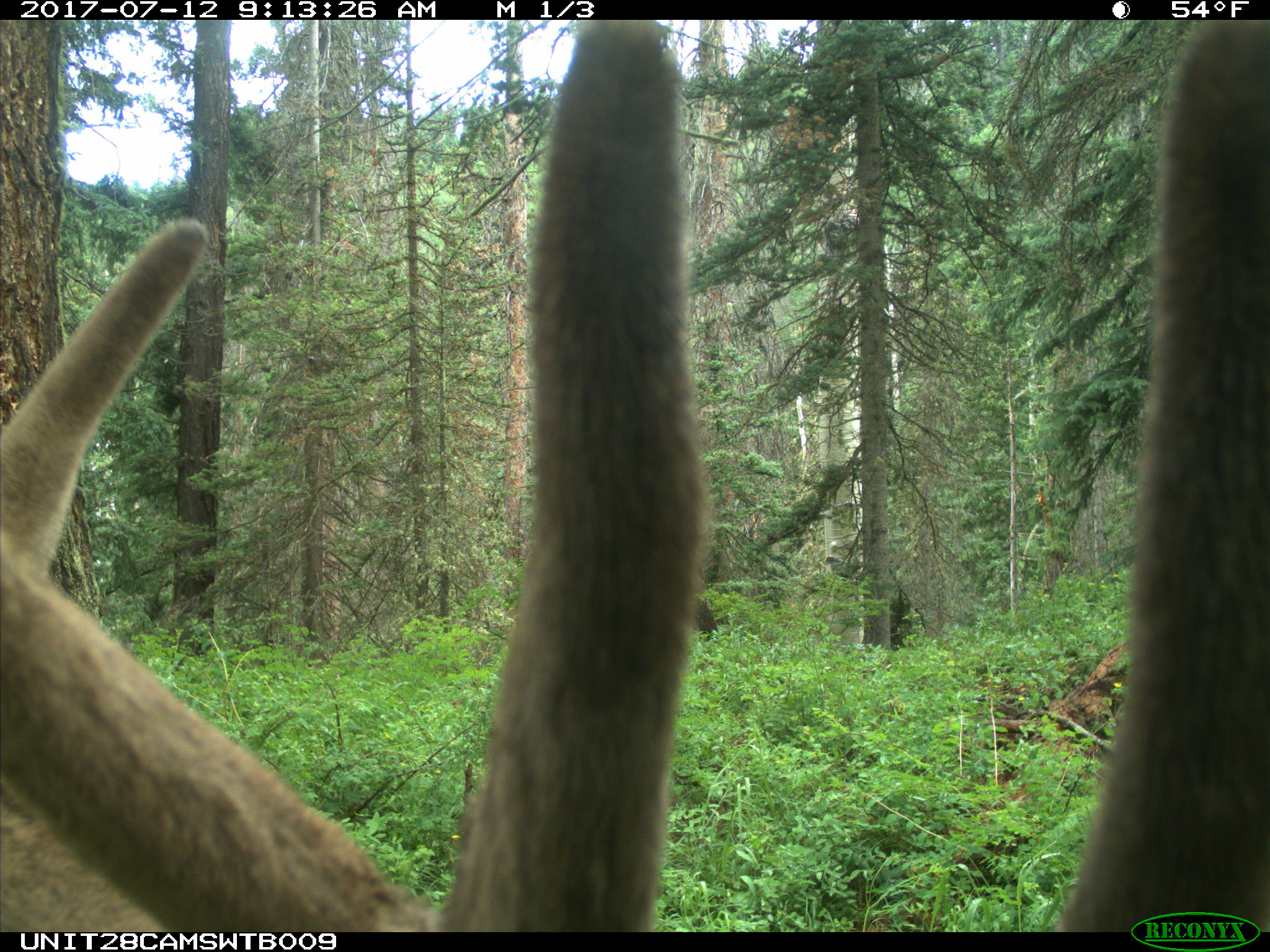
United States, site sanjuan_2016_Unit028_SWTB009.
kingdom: Animalia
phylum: Chordata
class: Mammalia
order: Artiodactyla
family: Cervidae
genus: Cervus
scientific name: Cervus elaphus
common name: red deer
Cervus elaphus (red deer).